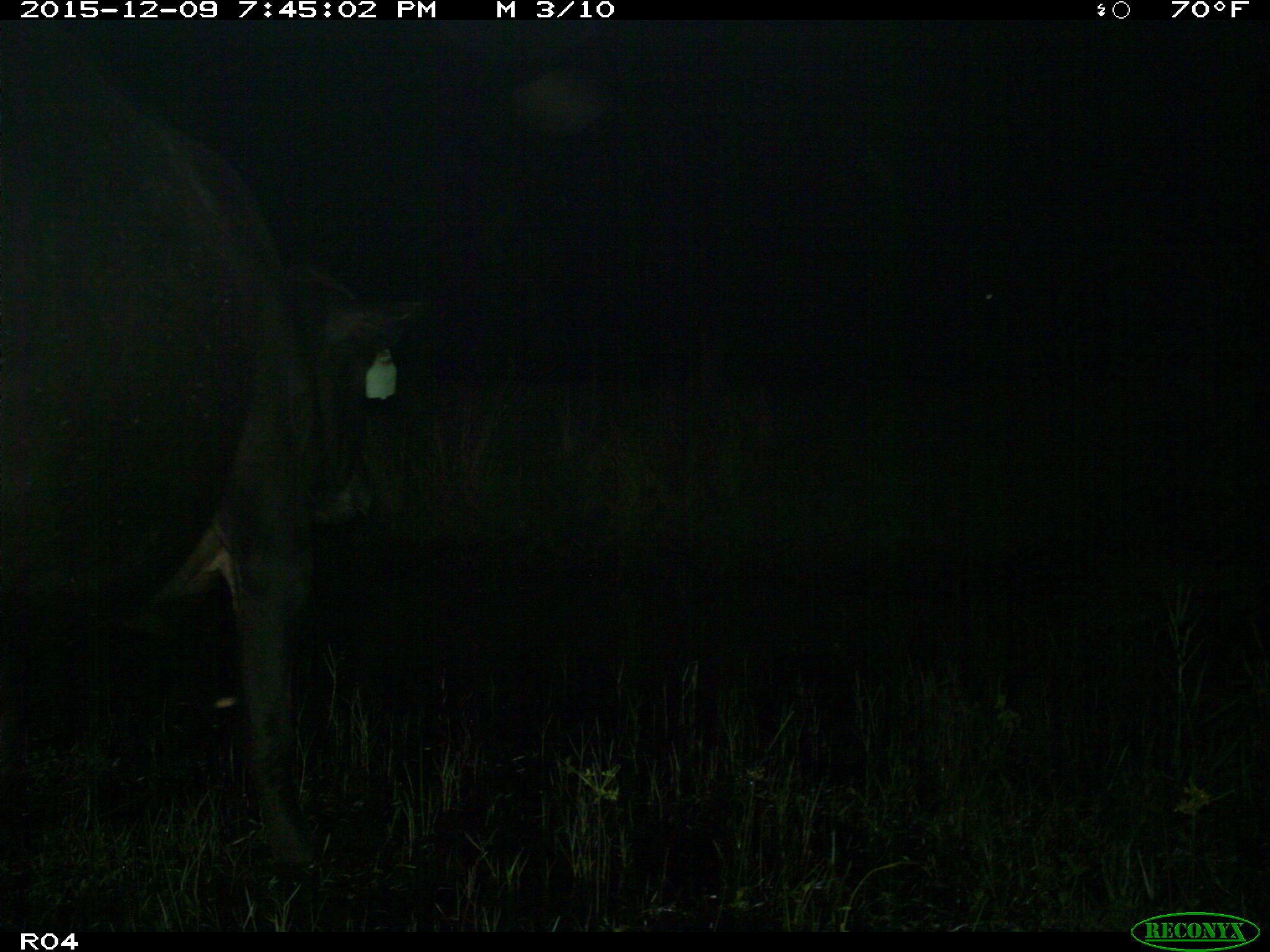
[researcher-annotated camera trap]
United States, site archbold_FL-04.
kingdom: Animalia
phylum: Chordata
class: Mammalia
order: Artiodactyla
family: Bovidae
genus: Bos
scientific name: Bos taurus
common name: domestic cow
Bos taurus (domestic cow).